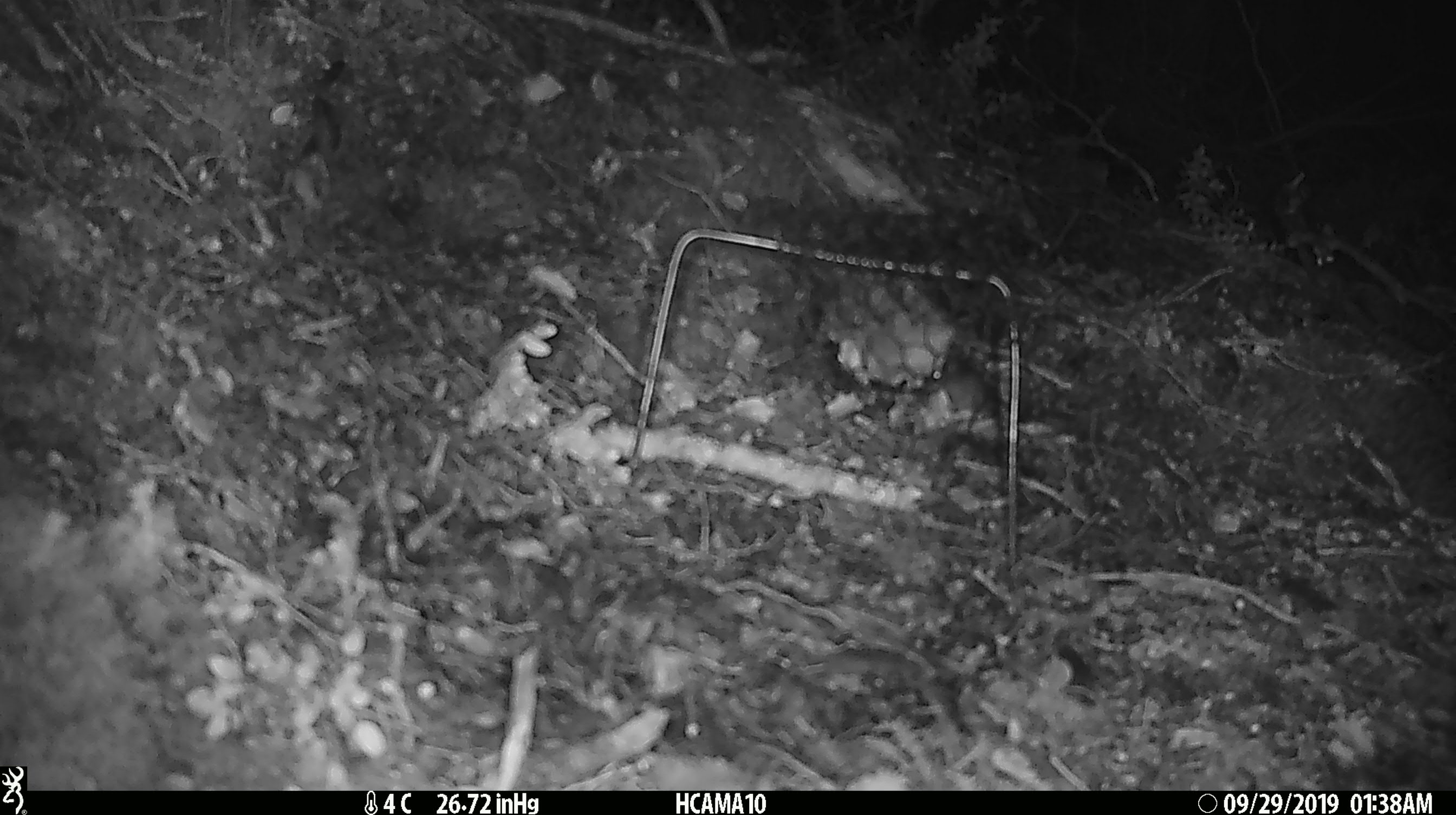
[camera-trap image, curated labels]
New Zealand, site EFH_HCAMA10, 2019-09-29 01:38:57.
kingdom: Animalia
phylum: Chordata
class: Mammalia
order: Rodentia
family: Muridae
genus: Mus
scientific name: Mus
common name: mouse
Mouse (Mus).